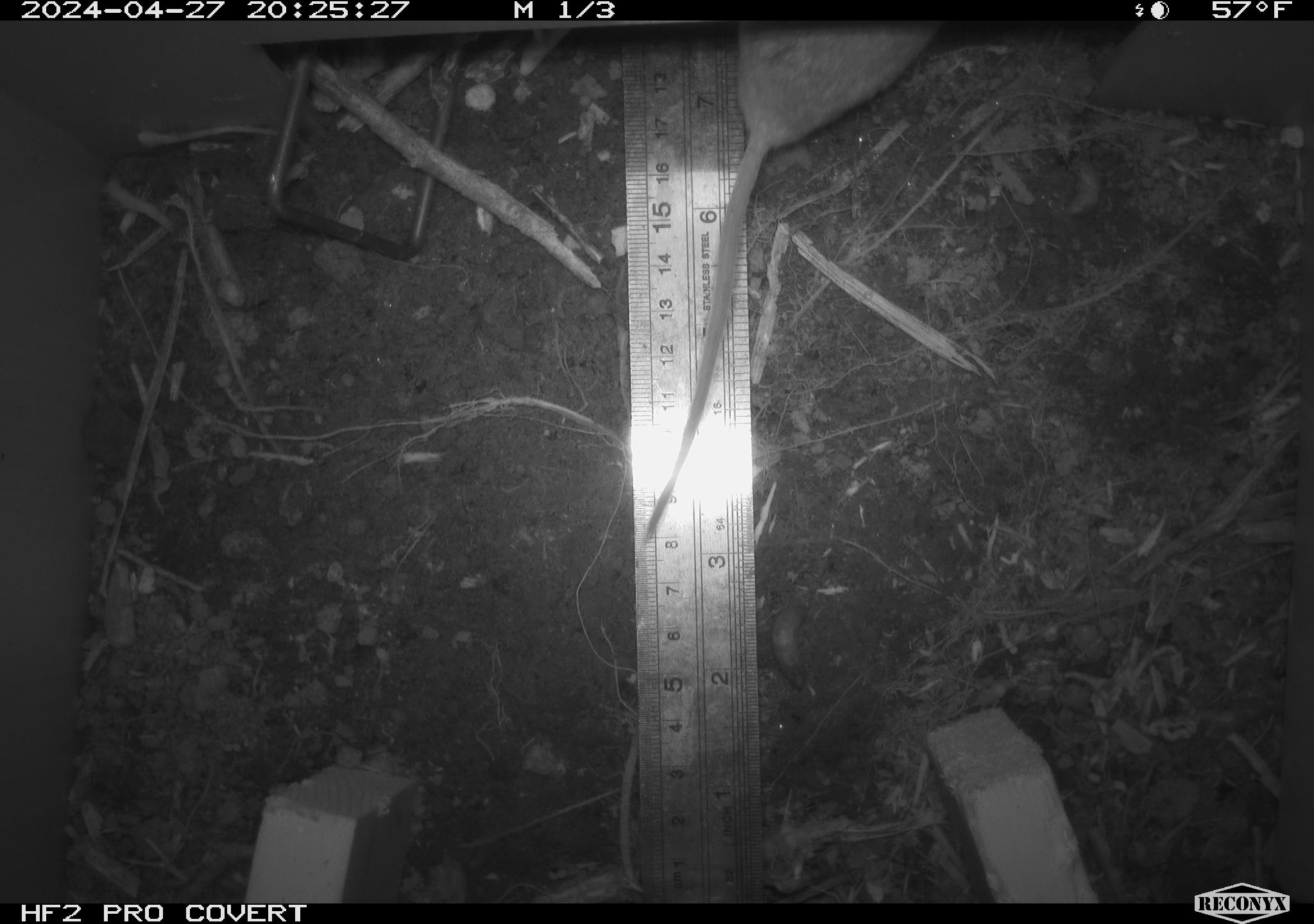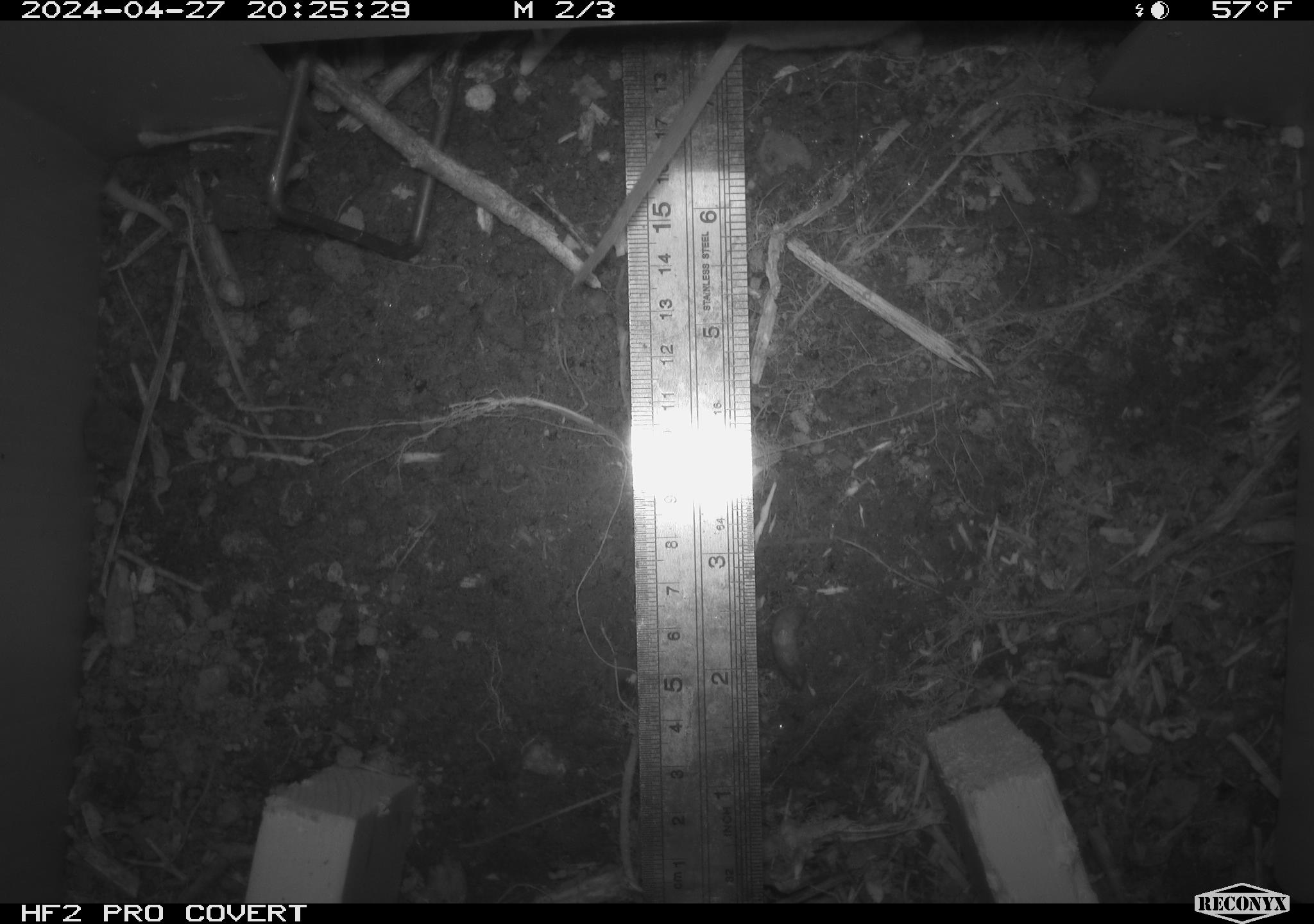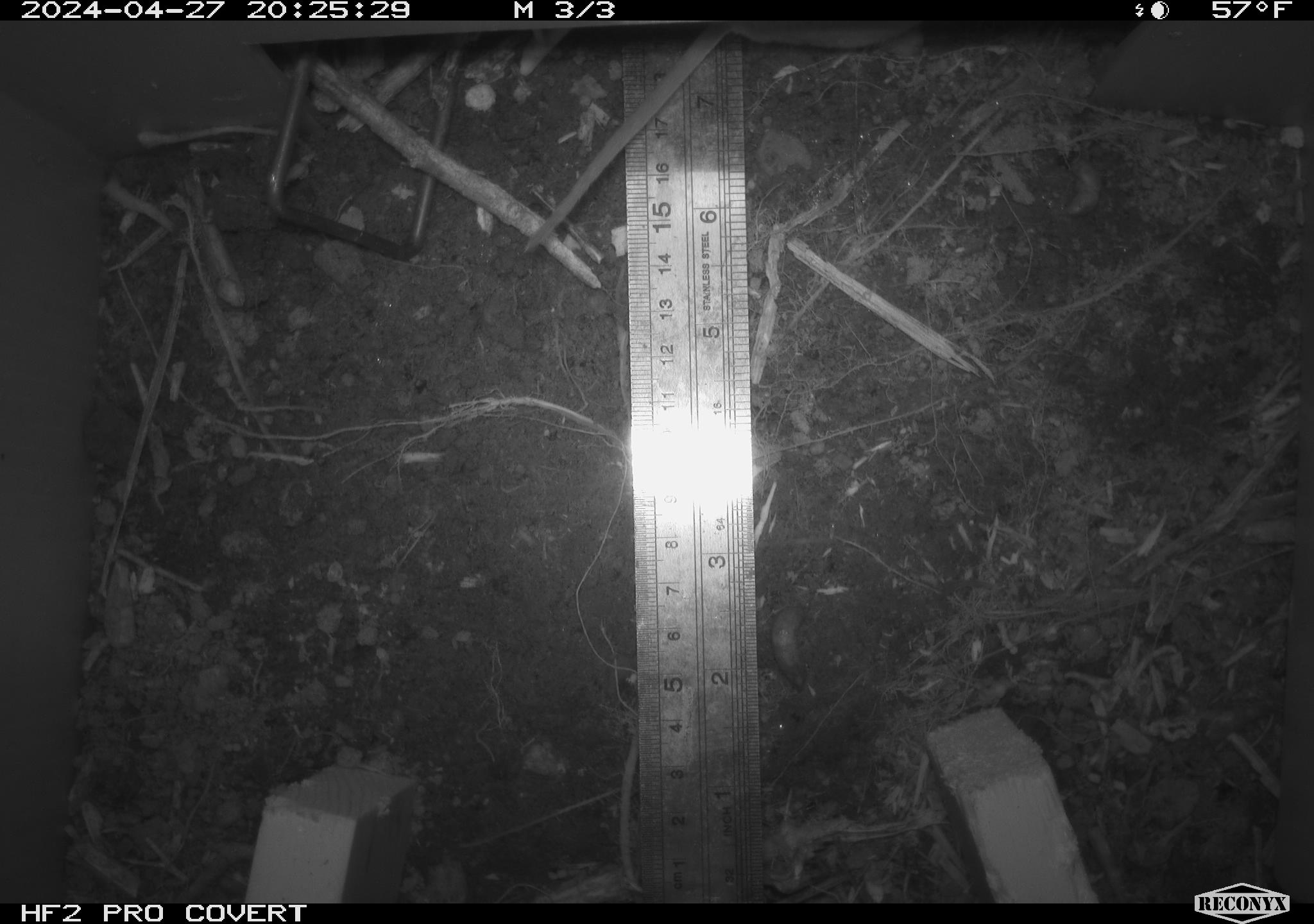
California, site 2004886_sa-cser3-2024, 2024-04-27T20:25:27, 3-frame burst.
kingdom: Animalia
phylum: Chordata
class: Mammalia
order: Rodentia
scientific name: Rodentia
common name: rodent